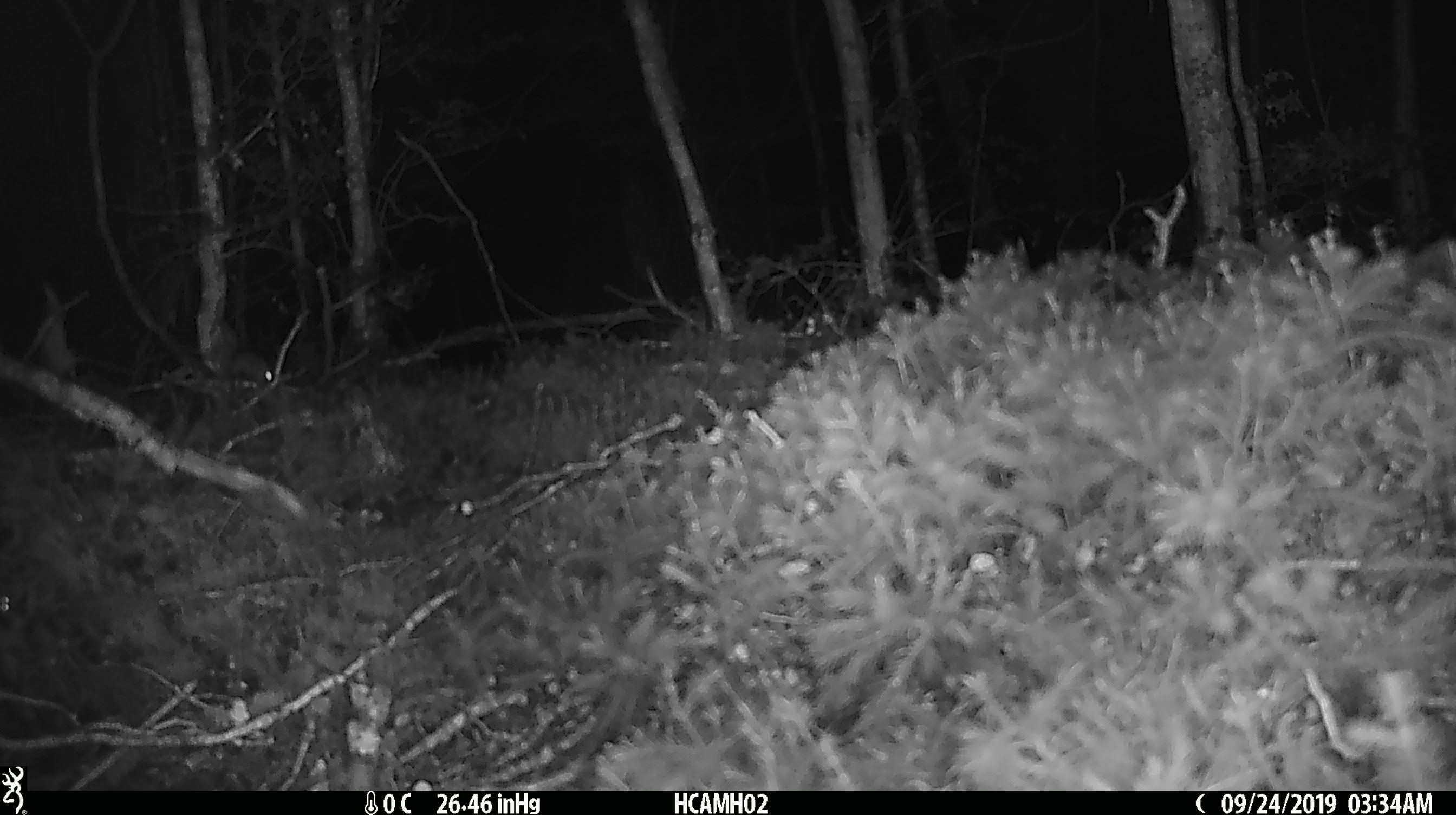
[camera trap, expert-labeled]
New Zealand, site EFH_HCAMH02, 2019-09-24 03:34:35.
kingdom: Animalia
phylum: Chordata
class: Mammalia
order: Rodentia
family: Muridae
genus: Mus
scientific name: Mus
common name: mouse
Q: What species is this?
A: Mouse (Mus).